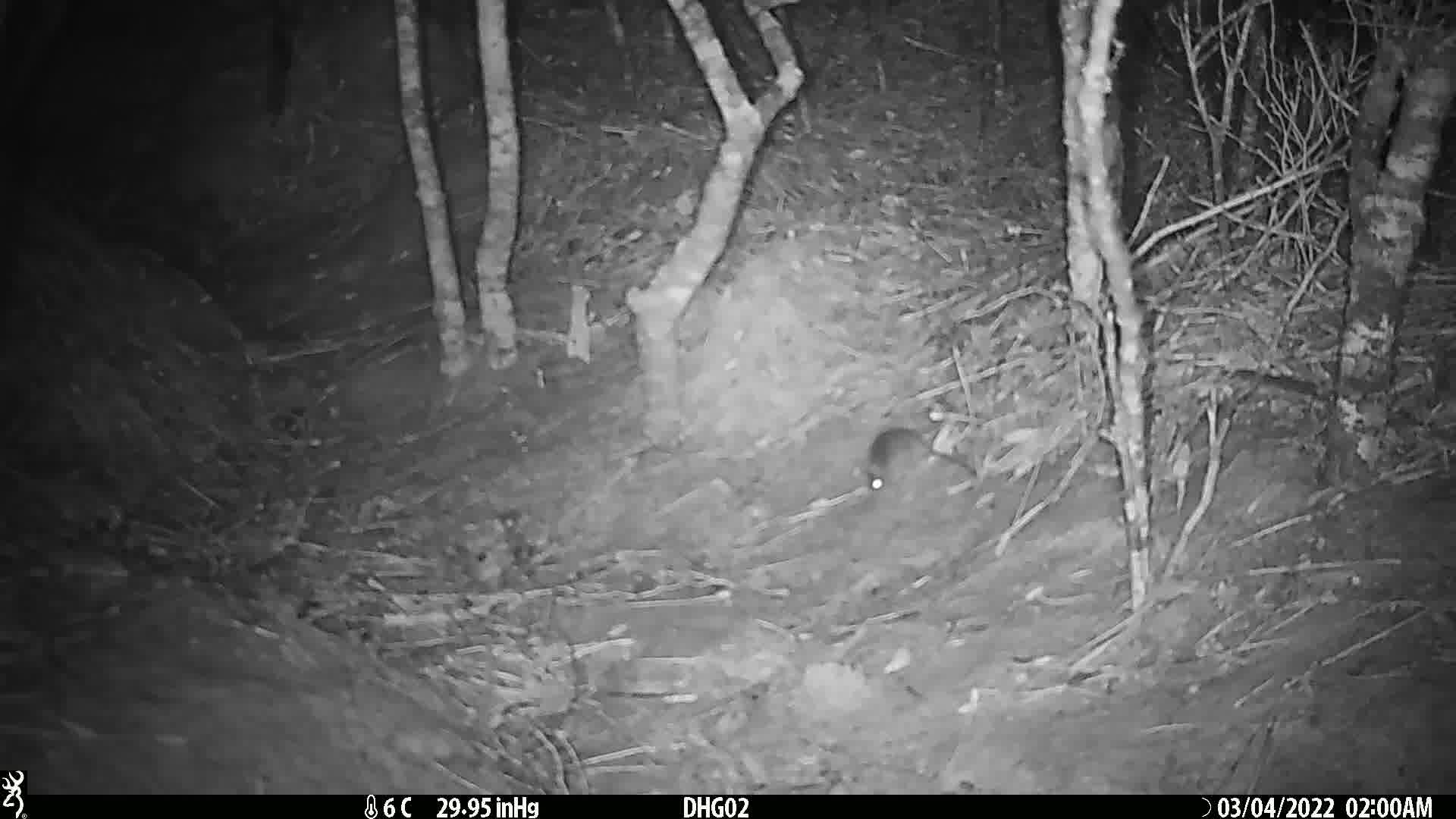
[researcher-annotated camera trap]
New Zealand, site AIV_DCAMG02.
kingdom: Animalia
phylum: Chordata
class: Mammalia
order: Rodentia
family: Muridae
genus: Mus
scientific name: Mus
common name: mouse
Mouse (Mus).